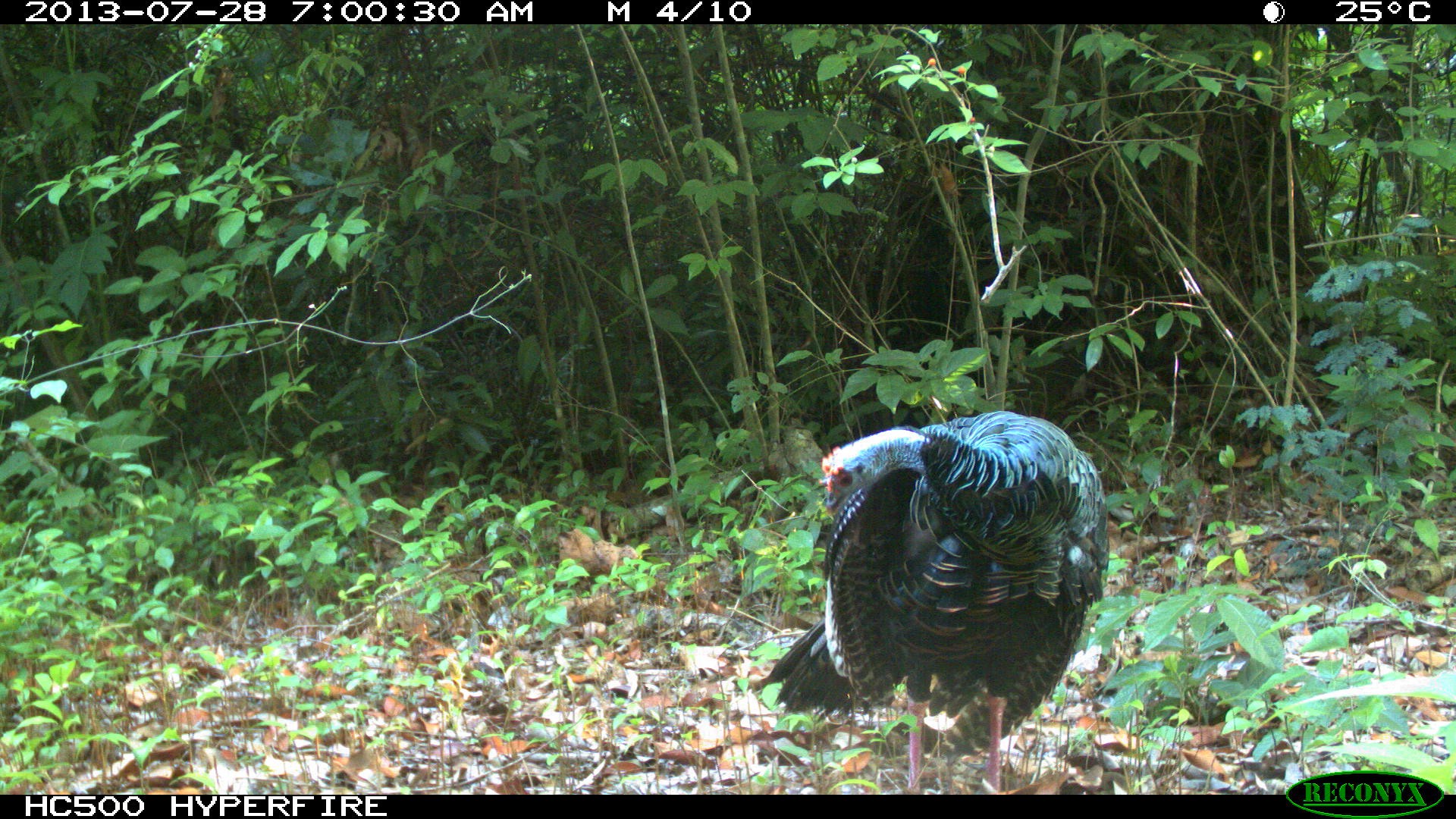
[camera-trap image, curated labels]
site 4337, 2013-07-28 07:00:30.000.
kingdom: Animalia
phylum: Chordata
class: Aves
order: Galliformes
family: Phasianidae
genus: Meleagris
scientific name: Meleagris ocellata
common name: ocellated turkey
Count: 1.